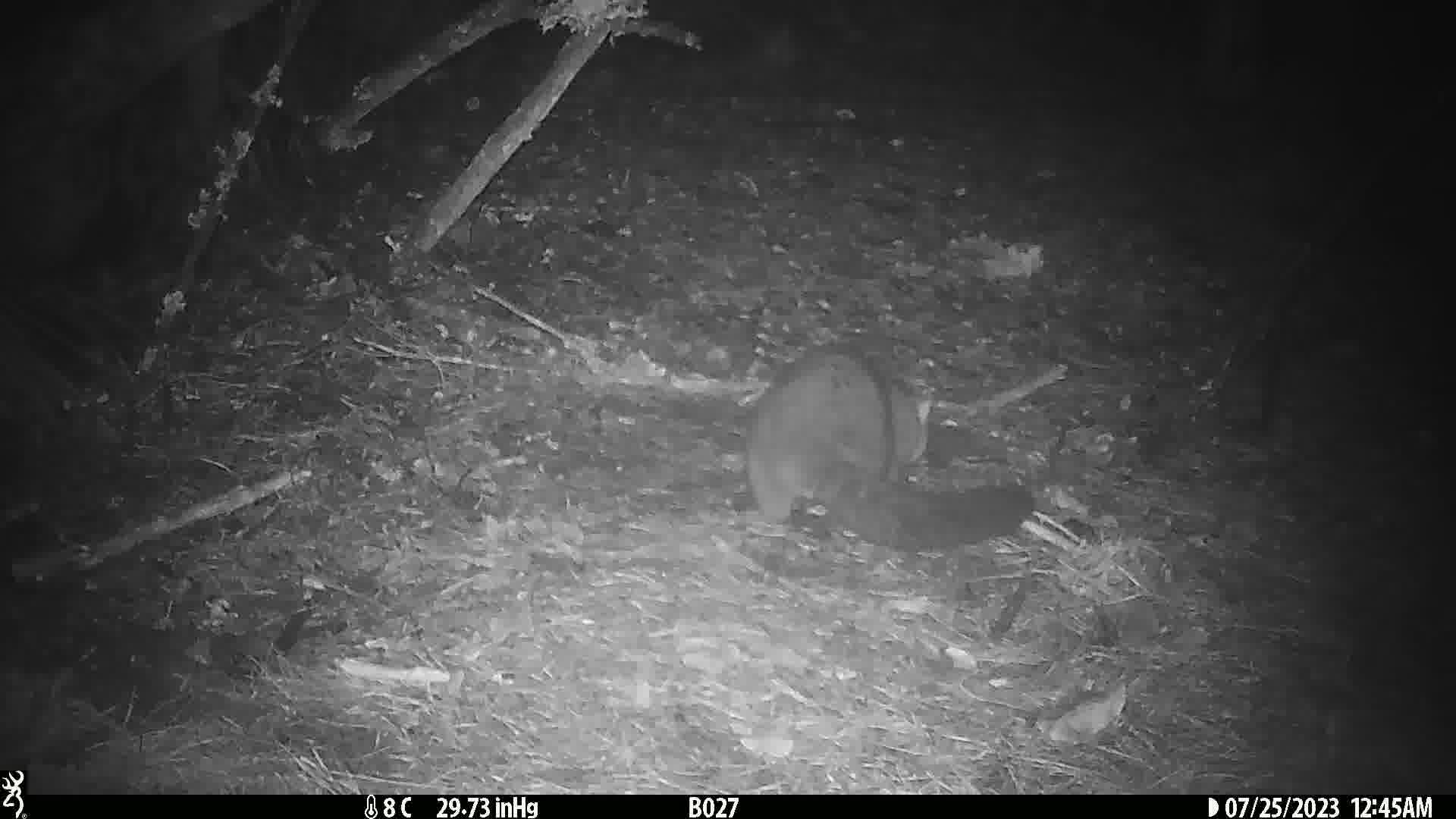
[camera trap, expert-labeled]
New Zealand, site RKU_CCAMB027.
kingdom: Animalia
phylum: Chordata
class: Mammalia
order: Diprotodontia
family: Phalangeridae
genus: Trichosurus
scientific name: Trichosurus vulpecula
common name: common brushtail possum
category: possum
Possum (common brushtail possum) (Trichosurus vulpecula).